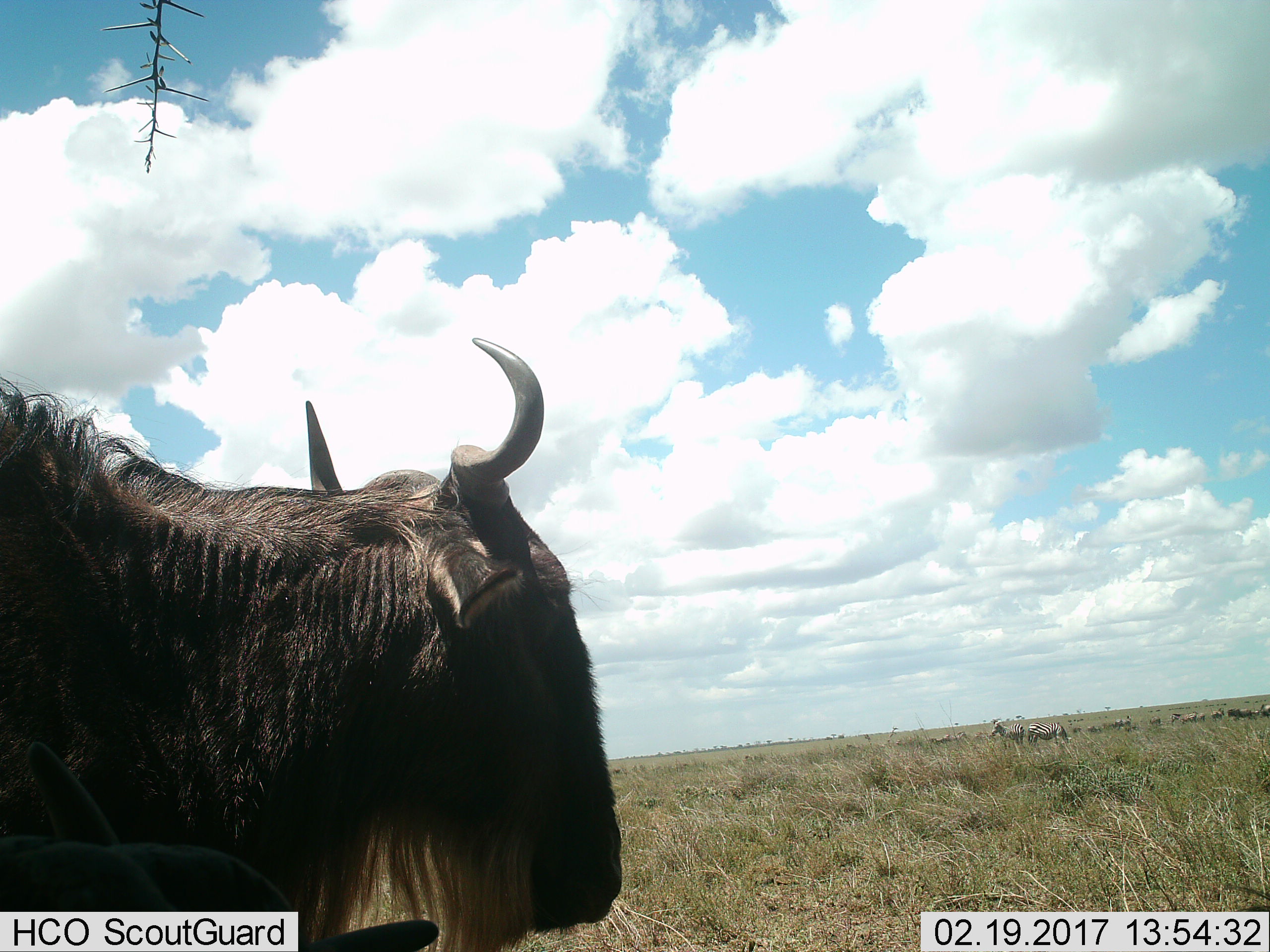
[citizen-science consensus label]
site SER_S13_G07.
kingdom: Animalia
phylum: Chordata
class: Mammalia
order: Artiodactyla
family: Bovidae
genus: Connochaetes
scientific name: Connochaetes taurinus taurinus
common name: blue wildebeest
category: wildebeestblue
Wildebeestblue (blue wildebeest) (Connochaetes taurinus taurinus), count 1. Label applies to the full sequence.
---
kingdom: Animalia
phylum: Chordata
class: Mammalia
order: Perissodactyla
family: Equidae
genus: Equus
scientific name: Equus quagga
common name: plains zebra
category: zebraplains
Zebraplains (plains zebra) (Equus quagga), count 7. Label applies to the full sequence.